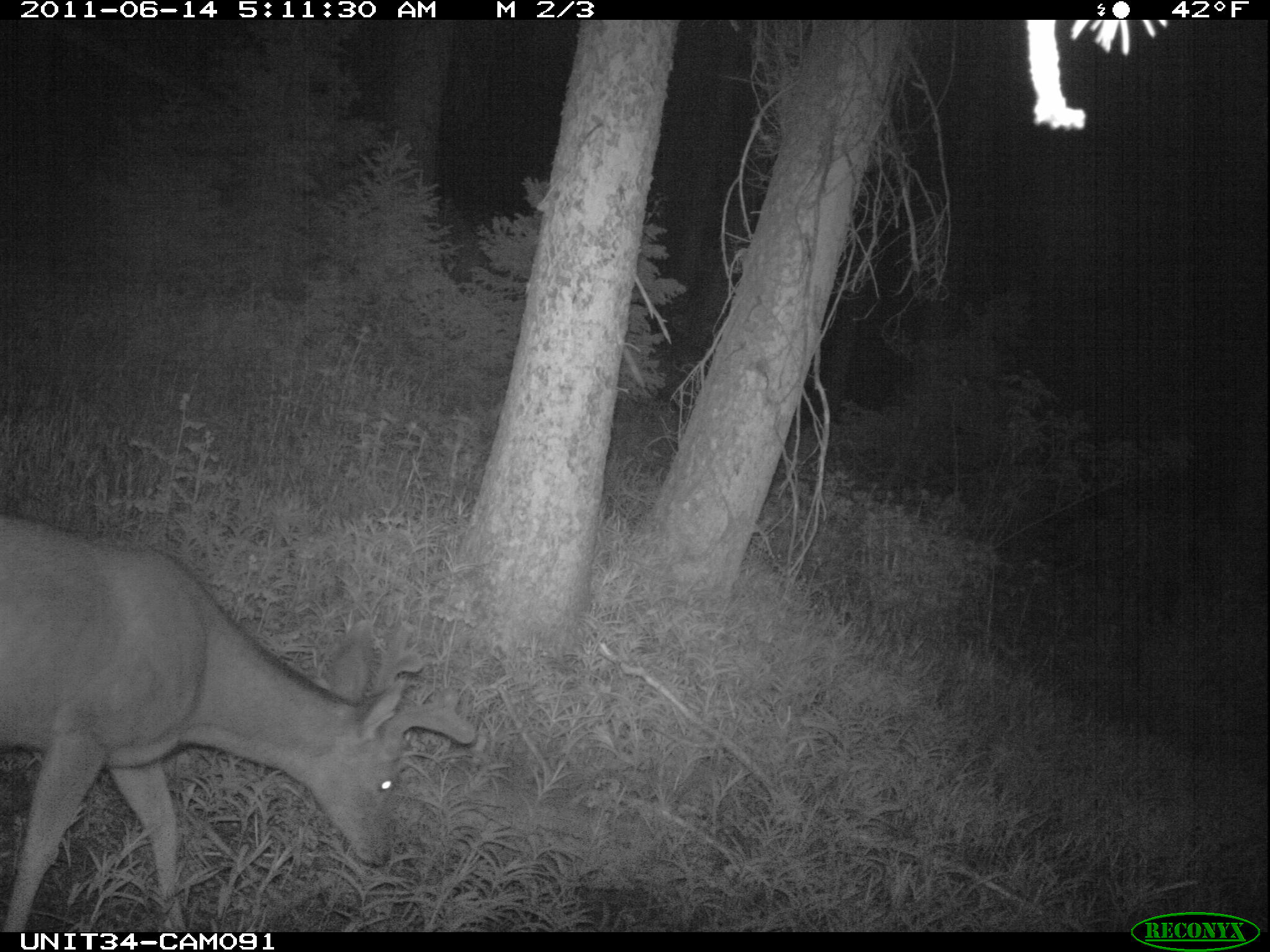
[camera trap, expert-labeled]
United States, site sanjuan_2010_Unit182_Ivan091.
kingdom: Animalia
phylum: Chordata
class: Mammalia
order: Artiodactyla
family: Cervidae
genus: Odocoileus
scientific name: Odocoileus hemionus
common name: mule deer